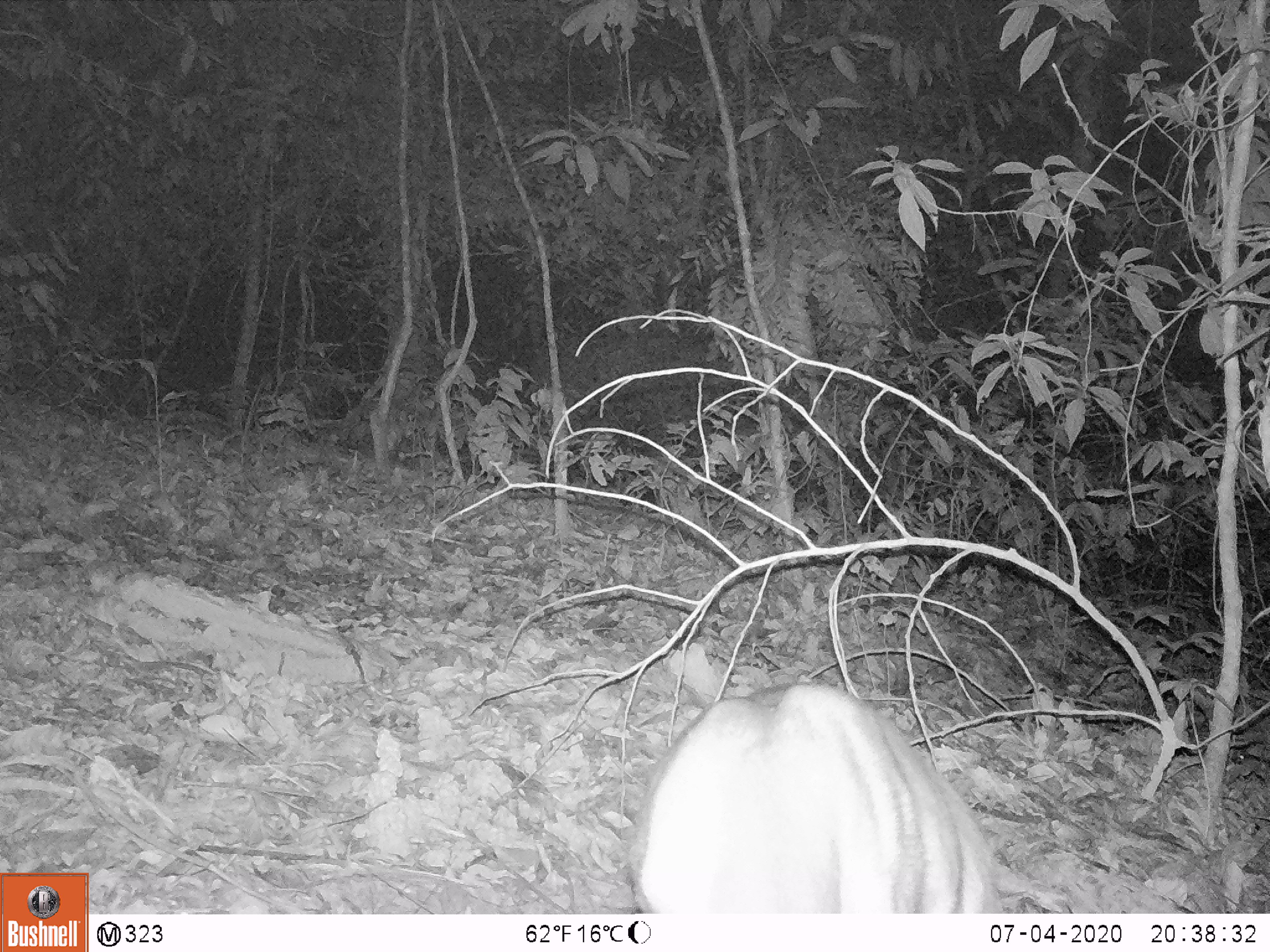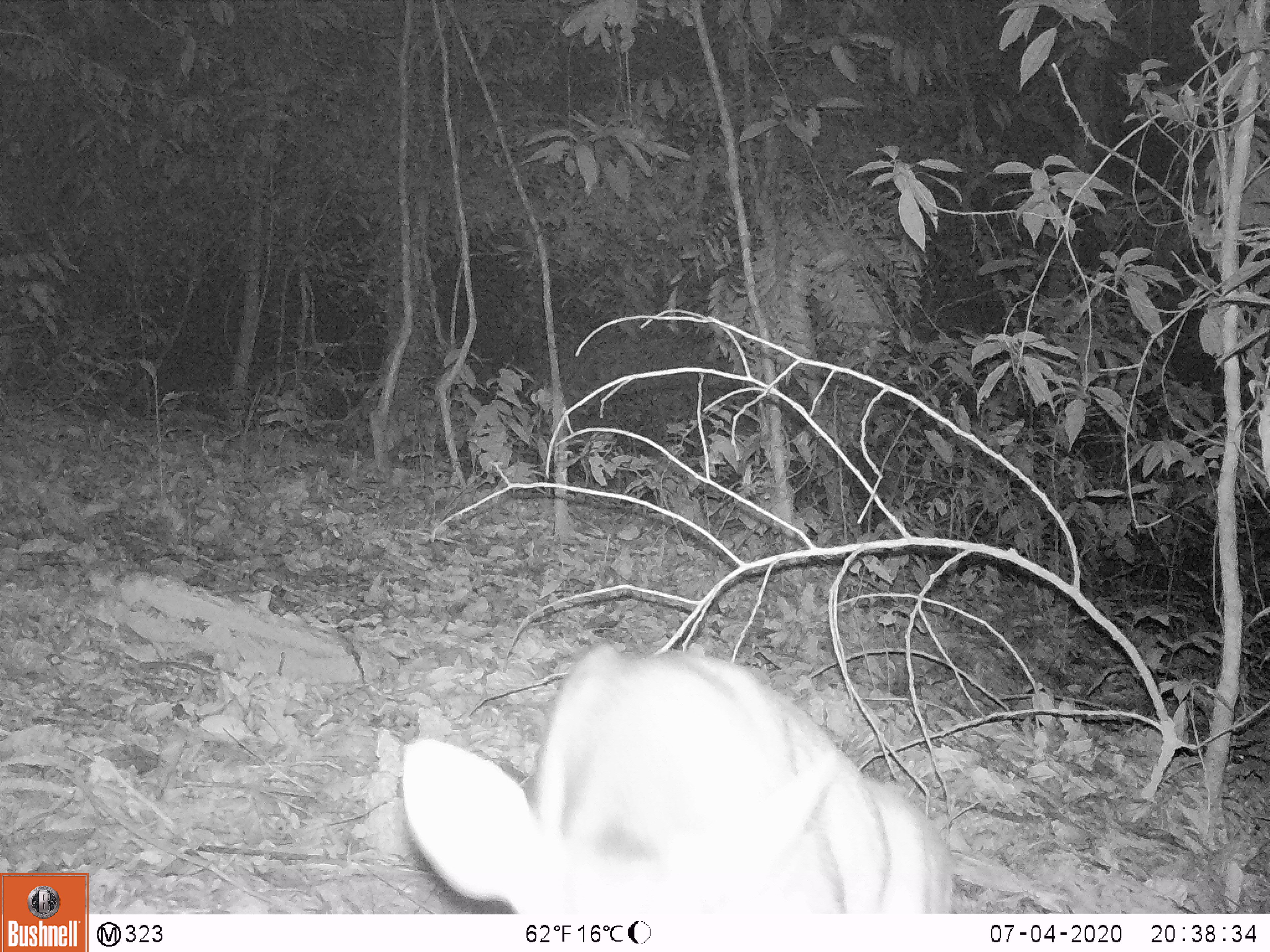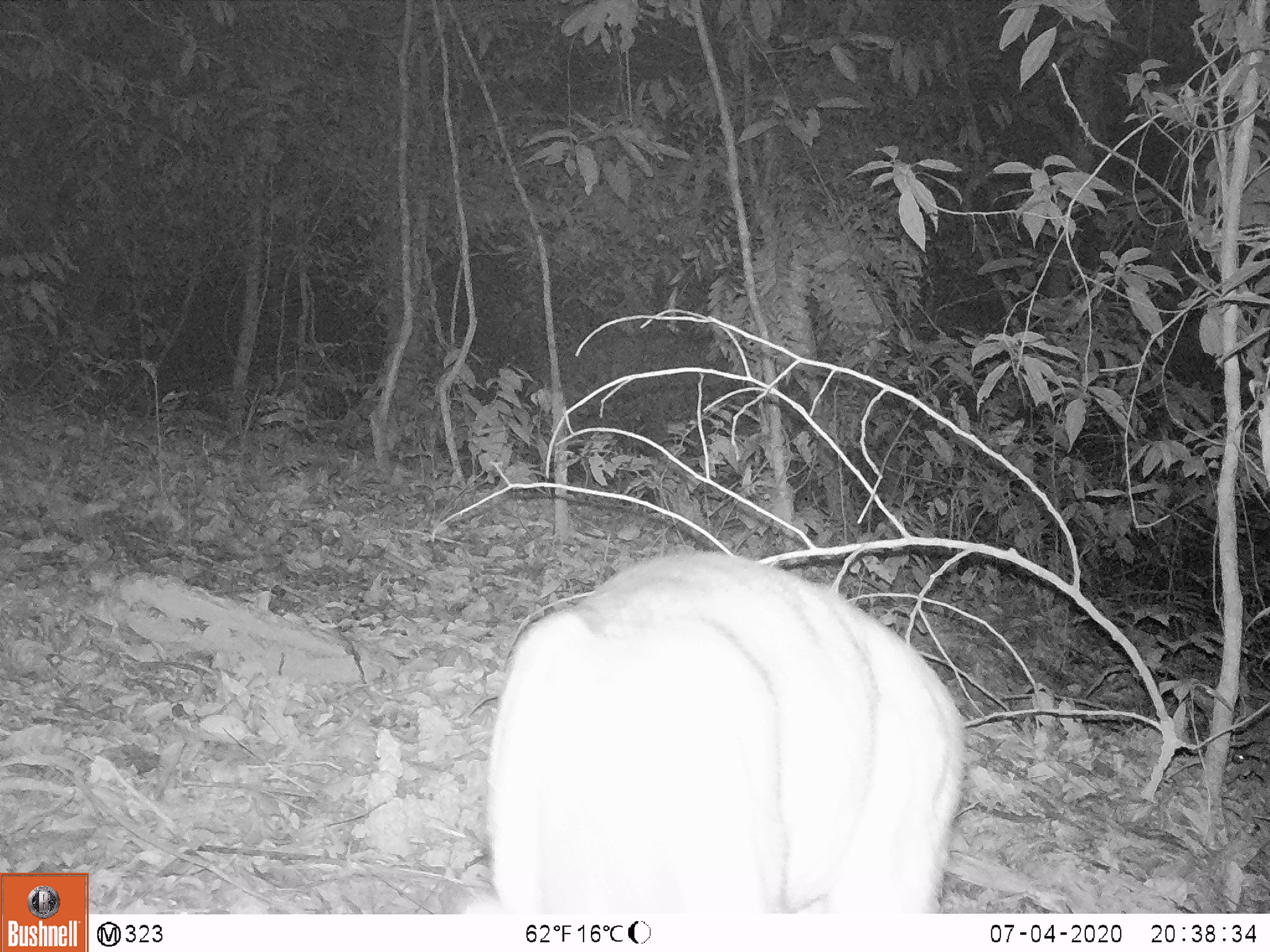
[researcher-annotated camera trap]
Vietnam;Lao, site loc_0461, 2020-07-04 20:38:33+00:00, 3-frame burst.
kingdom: Animalia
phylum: Chordata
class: Mammalia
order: Artiodactyla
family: Cervidae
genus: Muntiacus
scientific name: Muntiacus rooseveltorum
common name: roosevelt's muntjac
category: roosevelts muntjac group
Roosevelts muntjac group (roosevelt's muntjac) (Muntiacus rooseveltorum). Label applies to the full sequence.